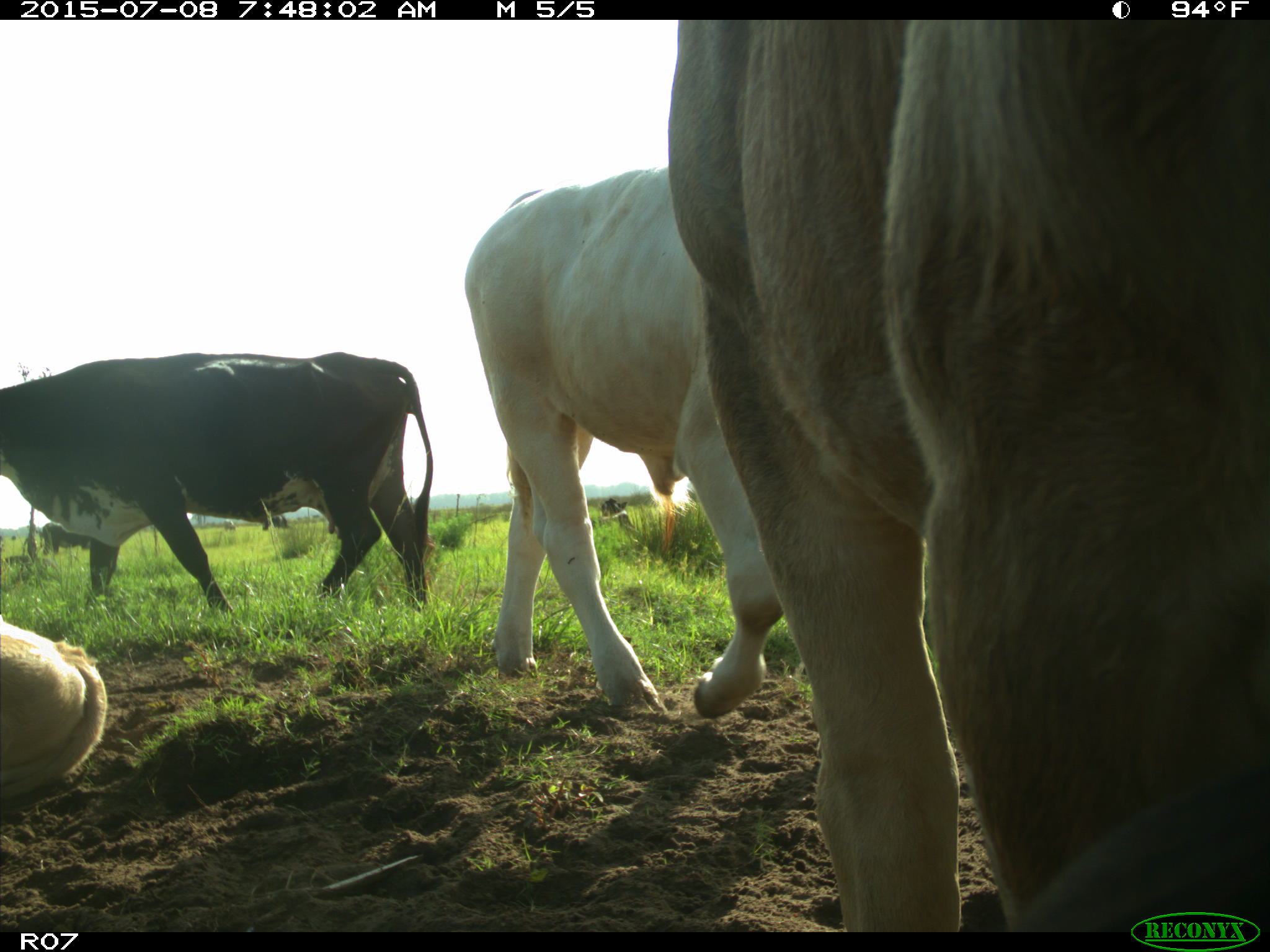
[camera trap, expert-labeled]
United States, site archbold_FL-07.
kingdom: Animalia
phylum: Chordata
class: Mammalia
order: Artiodactyla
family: Bovidae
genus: Bos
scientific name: Bos taurus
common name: domestic cow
Bos taurus (domestic cow).